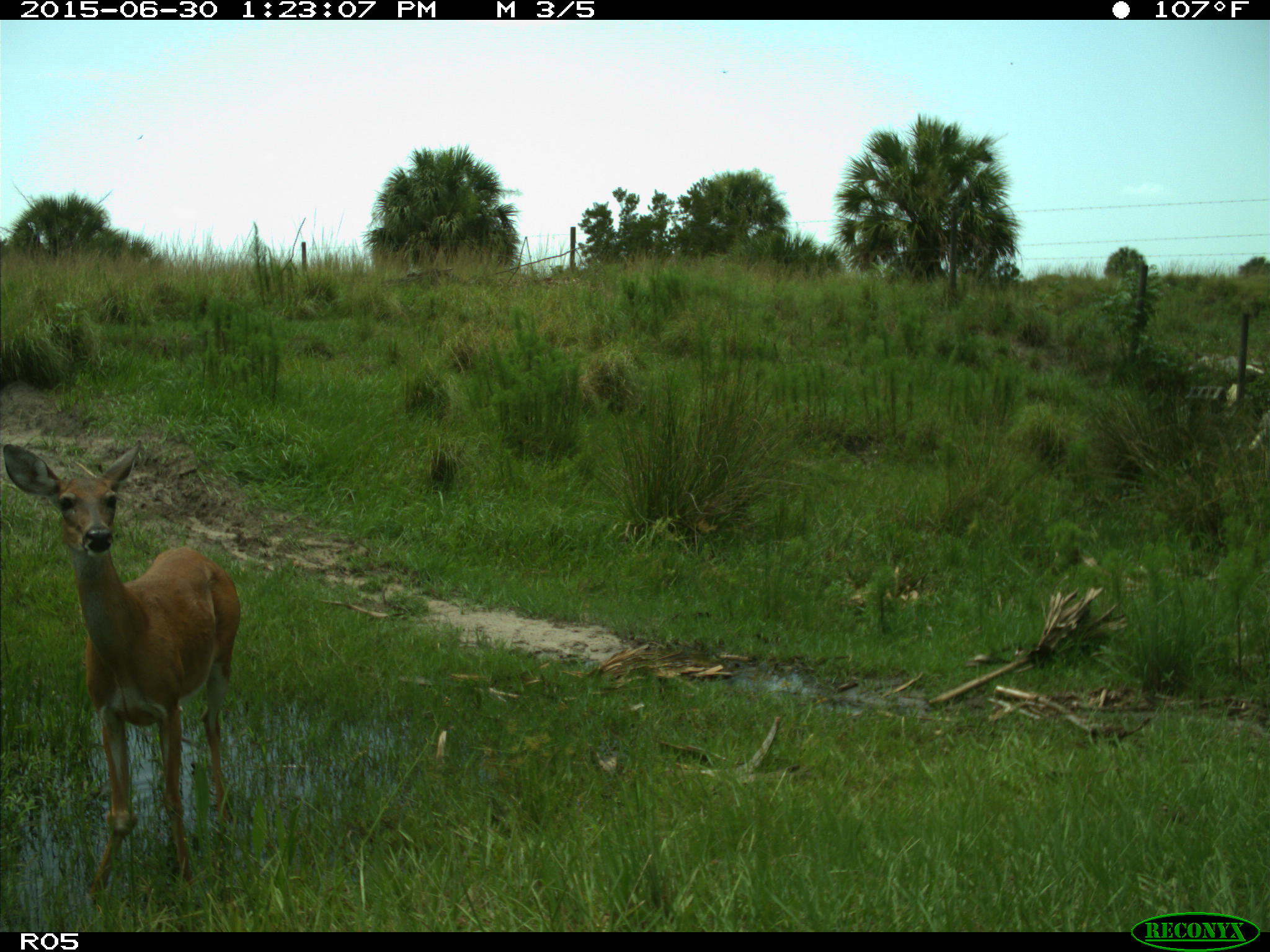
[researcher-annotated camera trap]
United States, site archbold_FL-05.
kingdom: Animalia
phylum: Chordata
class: Mammalia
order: Artiodactyla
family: Cervidae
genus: Odocoileus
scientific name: Odocoileus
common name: deer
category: unidentified deer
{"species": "unidentified deer (deer) (Odocoileus)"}